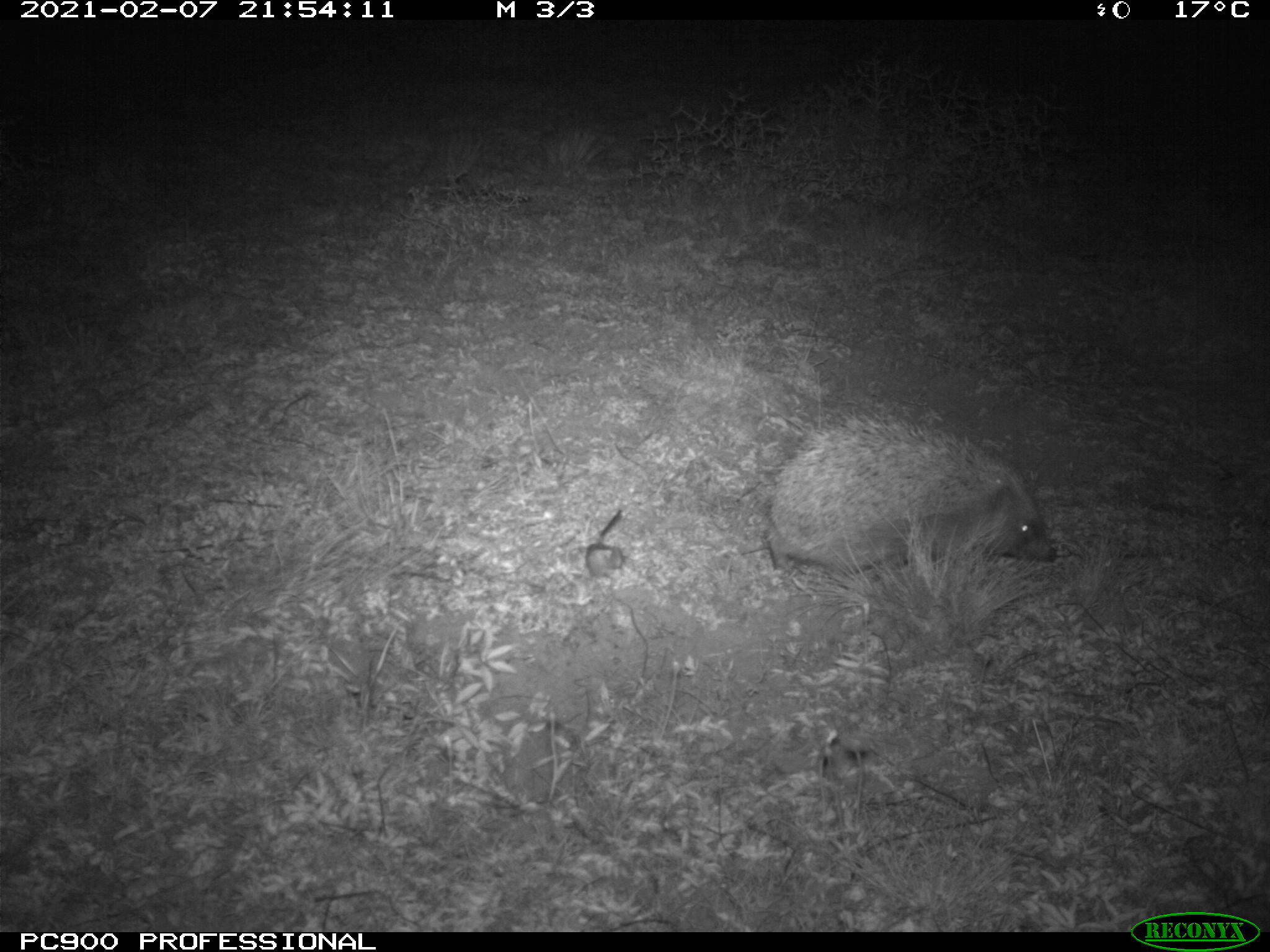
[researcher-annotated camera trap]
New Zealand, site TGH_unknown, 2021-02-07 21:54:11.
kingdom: Animalia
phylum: Chordata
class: Mammalia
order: Eulipotyphla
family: Erinaceidae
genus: Erinaceus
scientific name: Erinaceus europaeus europaeus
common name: european hedgehog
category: hedgehog